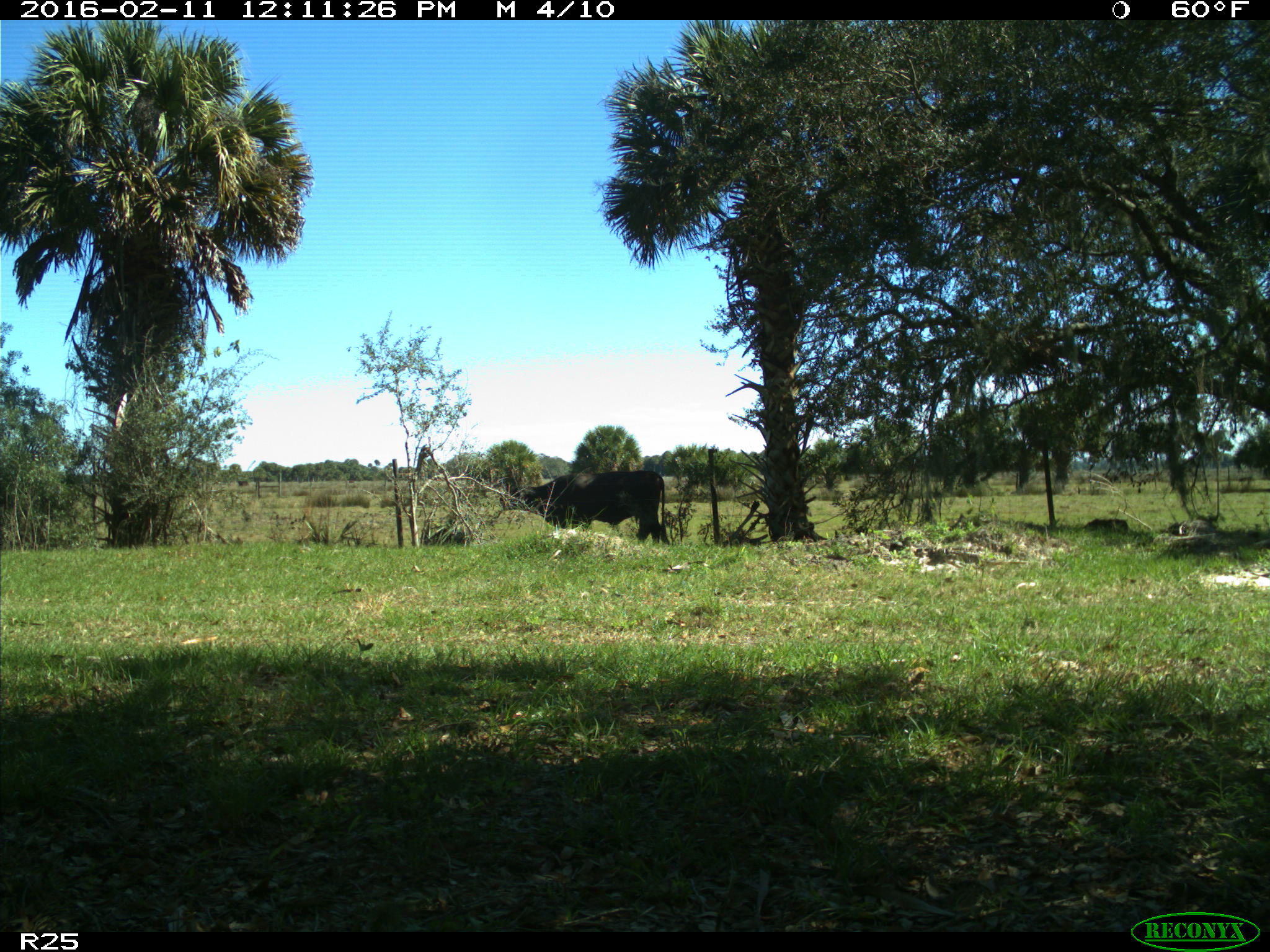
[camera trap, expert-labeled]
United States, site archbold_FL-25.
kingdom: Animalia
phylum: Chordata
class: Mammalia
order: Artiodactyla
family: Bovidae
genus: Bos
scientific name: Bos taurus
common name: domestic cow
Bos taurus (domestic cow).